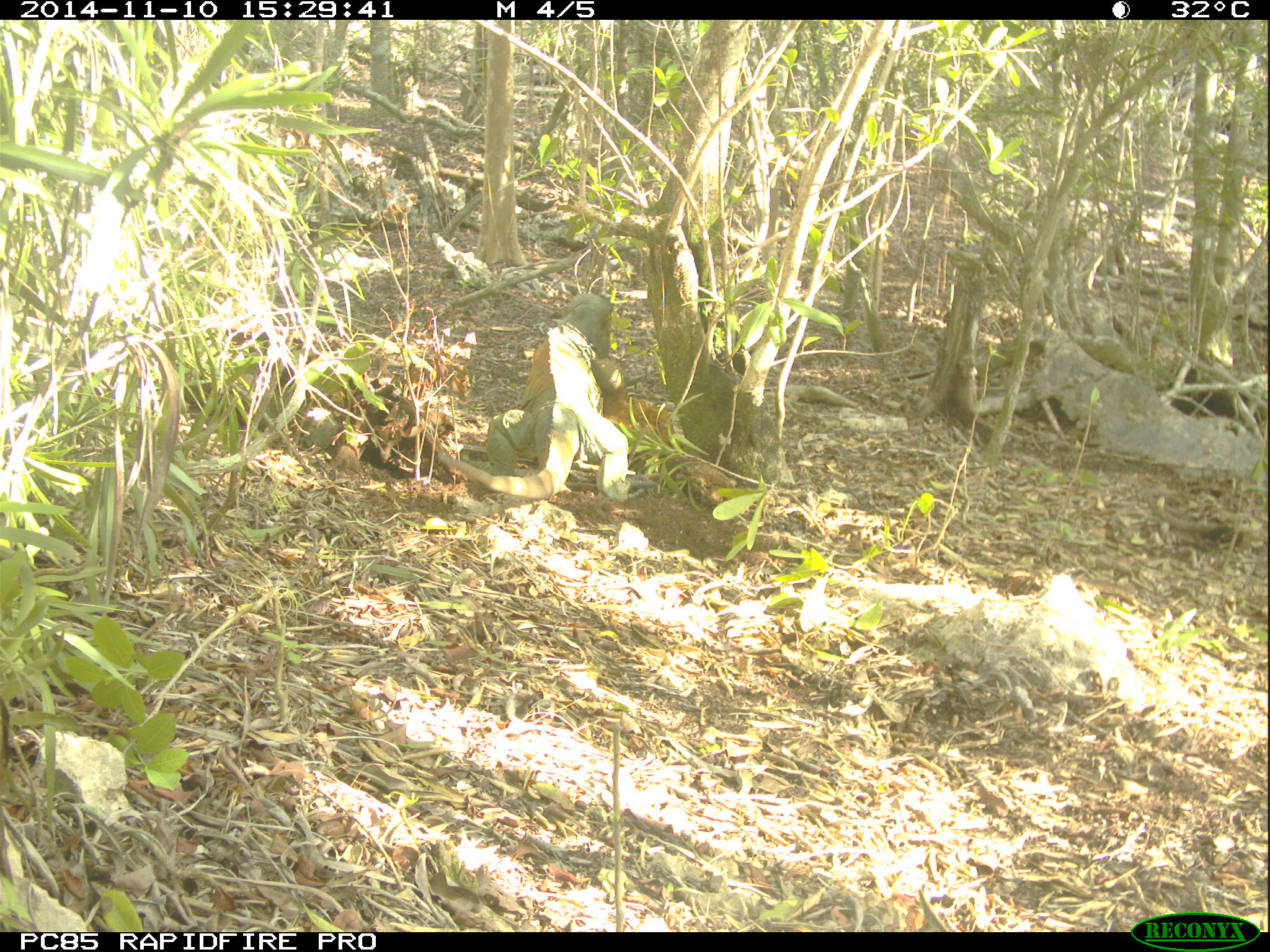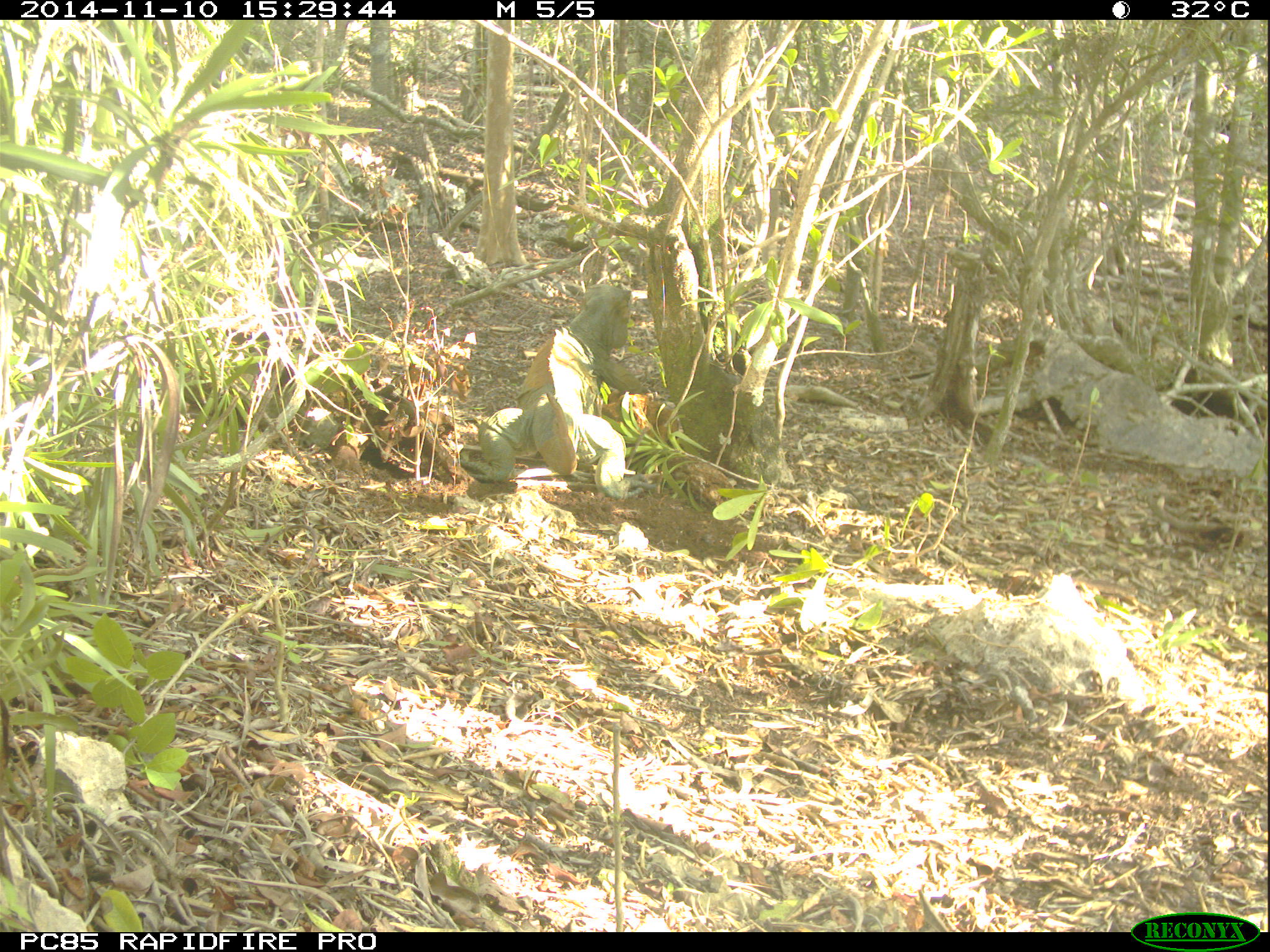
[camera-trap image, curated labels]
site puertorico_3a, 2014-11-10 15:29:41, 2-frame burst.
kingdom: Animalia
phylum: Chordata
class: Reptilia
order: Squamata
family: Iguanidae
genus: Iguana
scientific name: Iguana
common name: typical iguanas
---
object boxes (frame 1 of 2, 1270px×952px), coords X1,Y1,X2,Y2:
iguana: 461,289,632,508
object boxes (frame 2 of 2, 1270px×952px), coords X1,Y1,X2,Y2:
iguana: 468,281,642,491